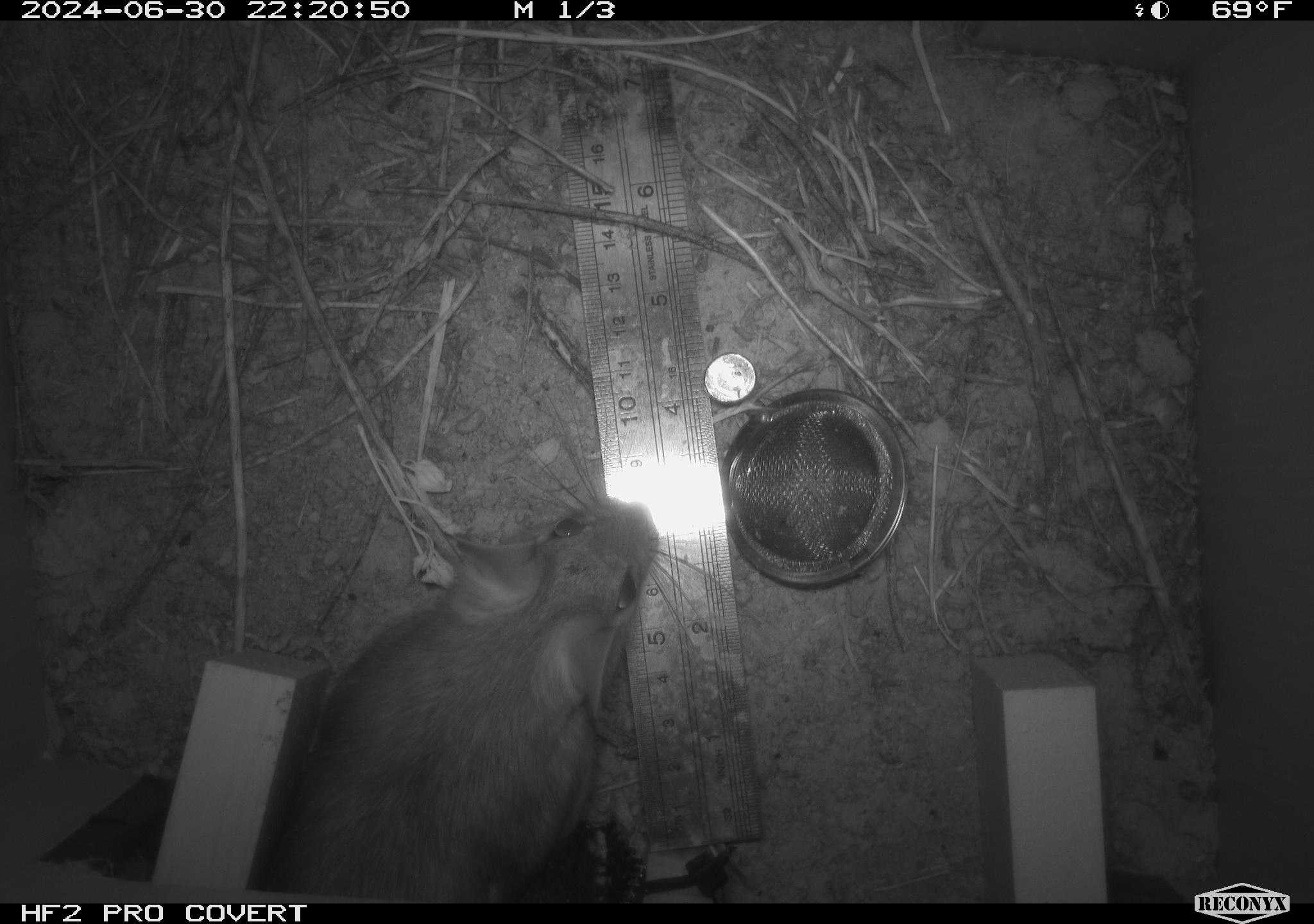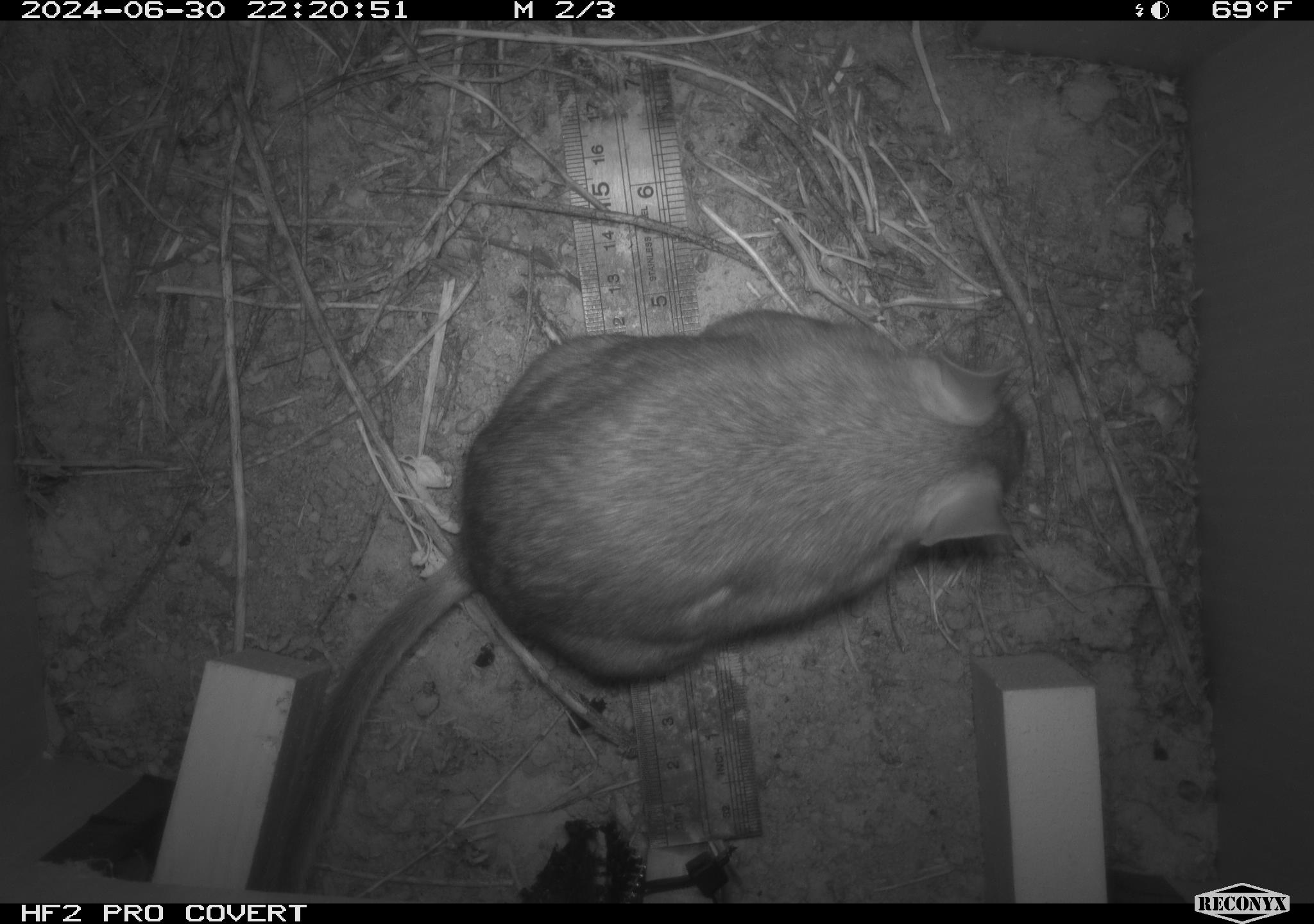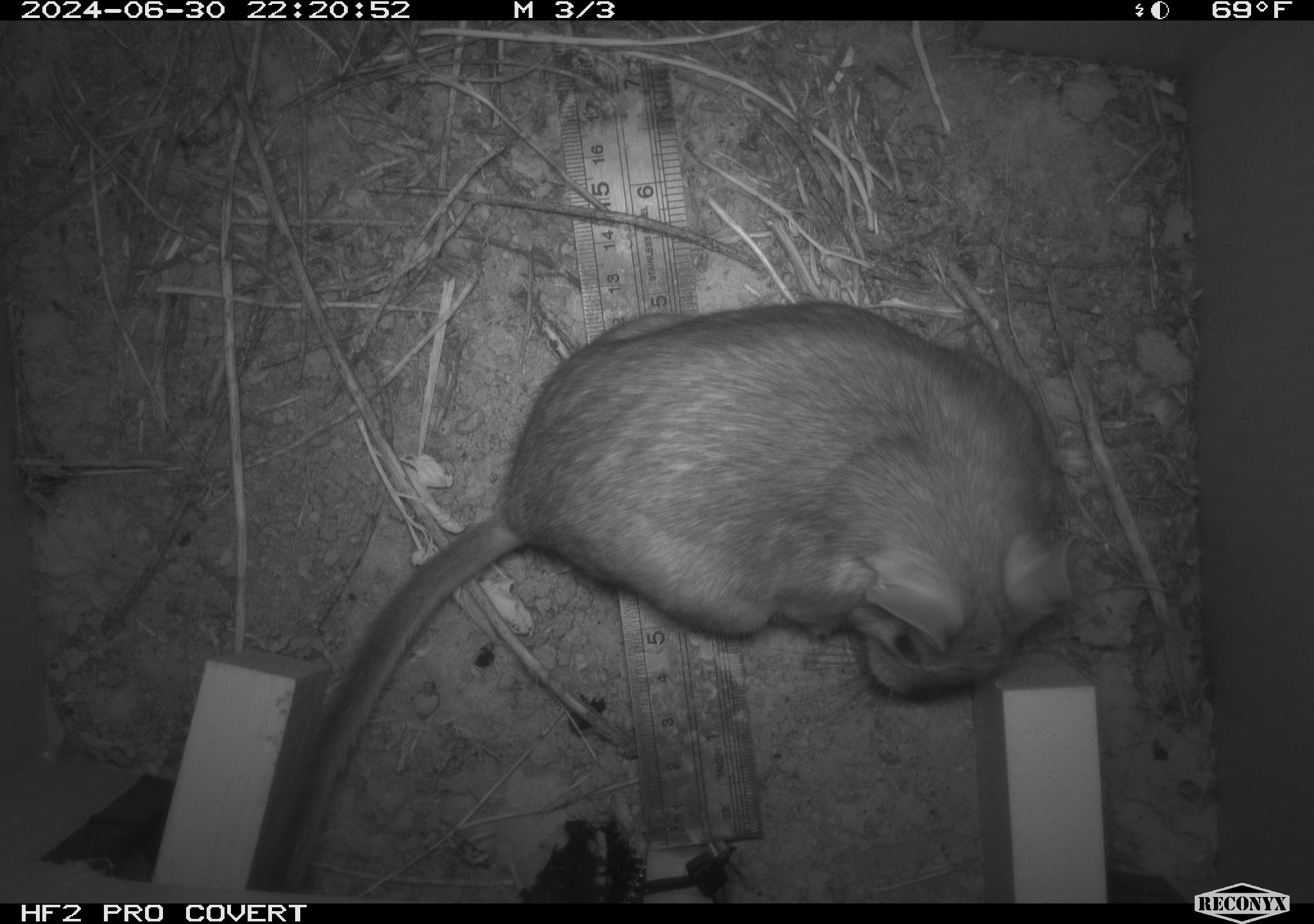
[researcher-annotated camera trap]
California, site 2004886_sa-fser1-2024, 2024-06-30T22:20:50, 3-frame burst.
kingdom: Animalia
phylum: Chordata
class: Mammalia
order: Rodentia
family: Cricetidae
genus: Neotoma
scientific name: Neotoma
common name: pack rat or woodrat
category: neotoma species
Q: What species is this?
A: Neotoma species (pack rat or woodrat) (Neotoma).